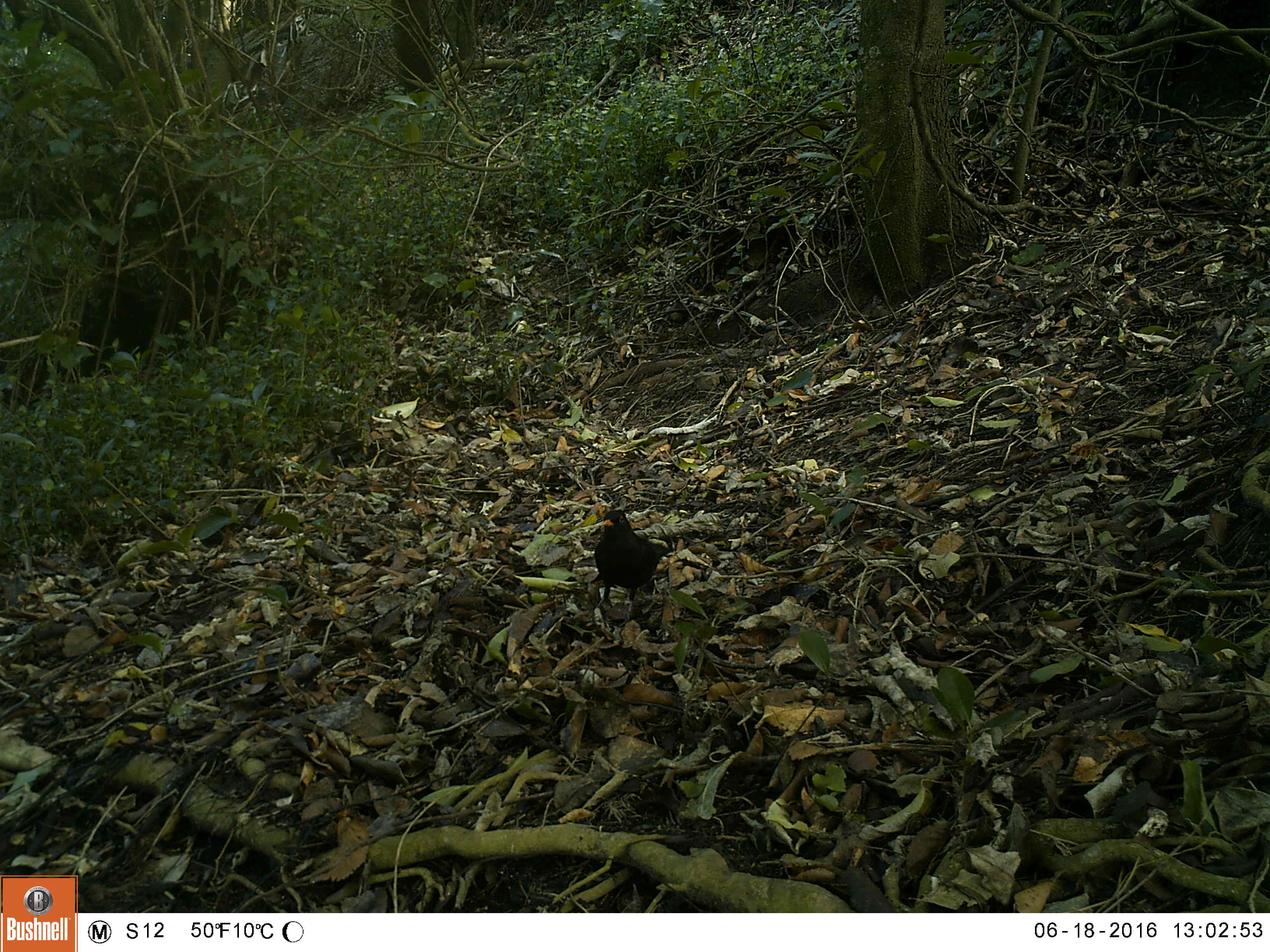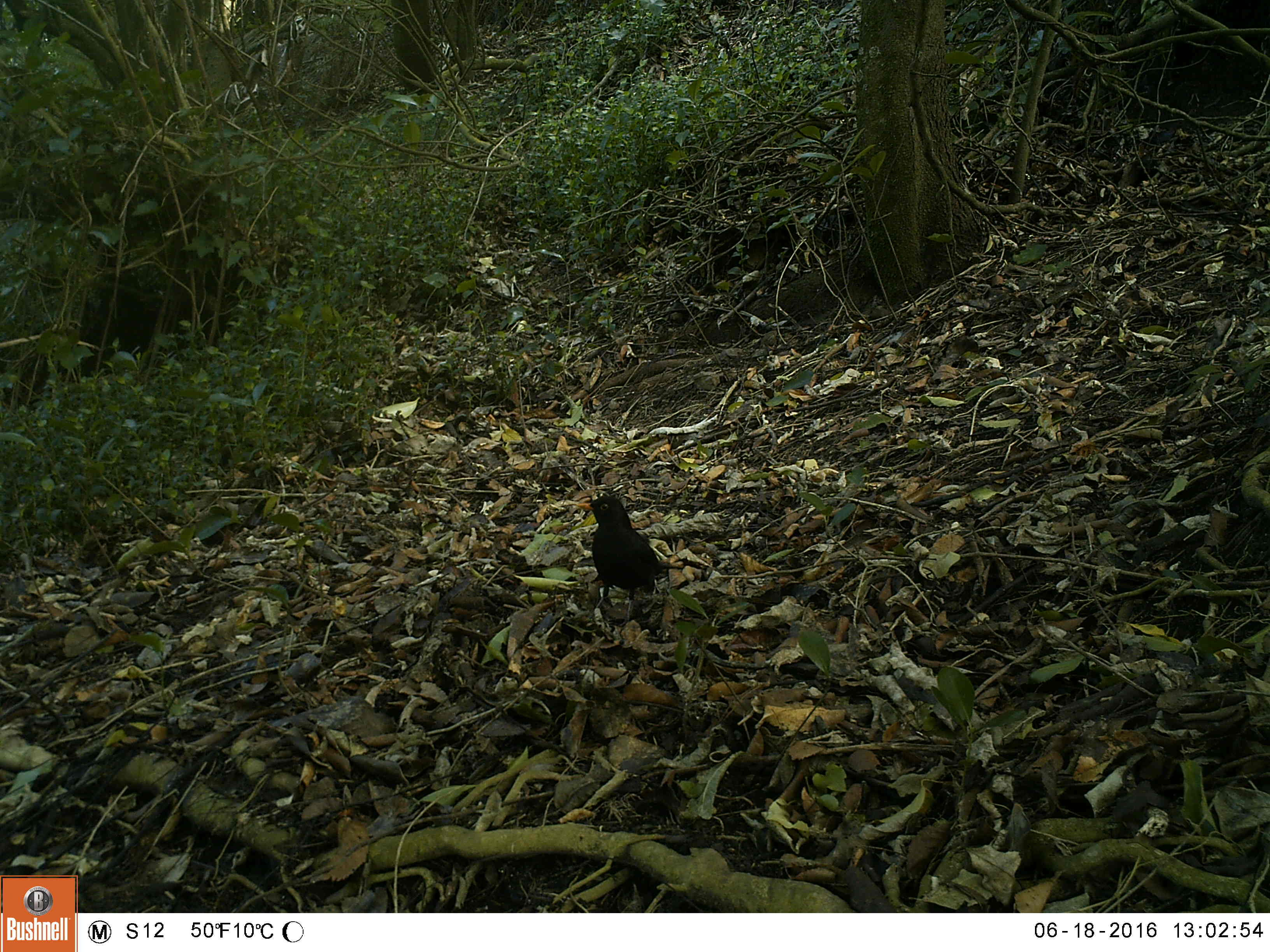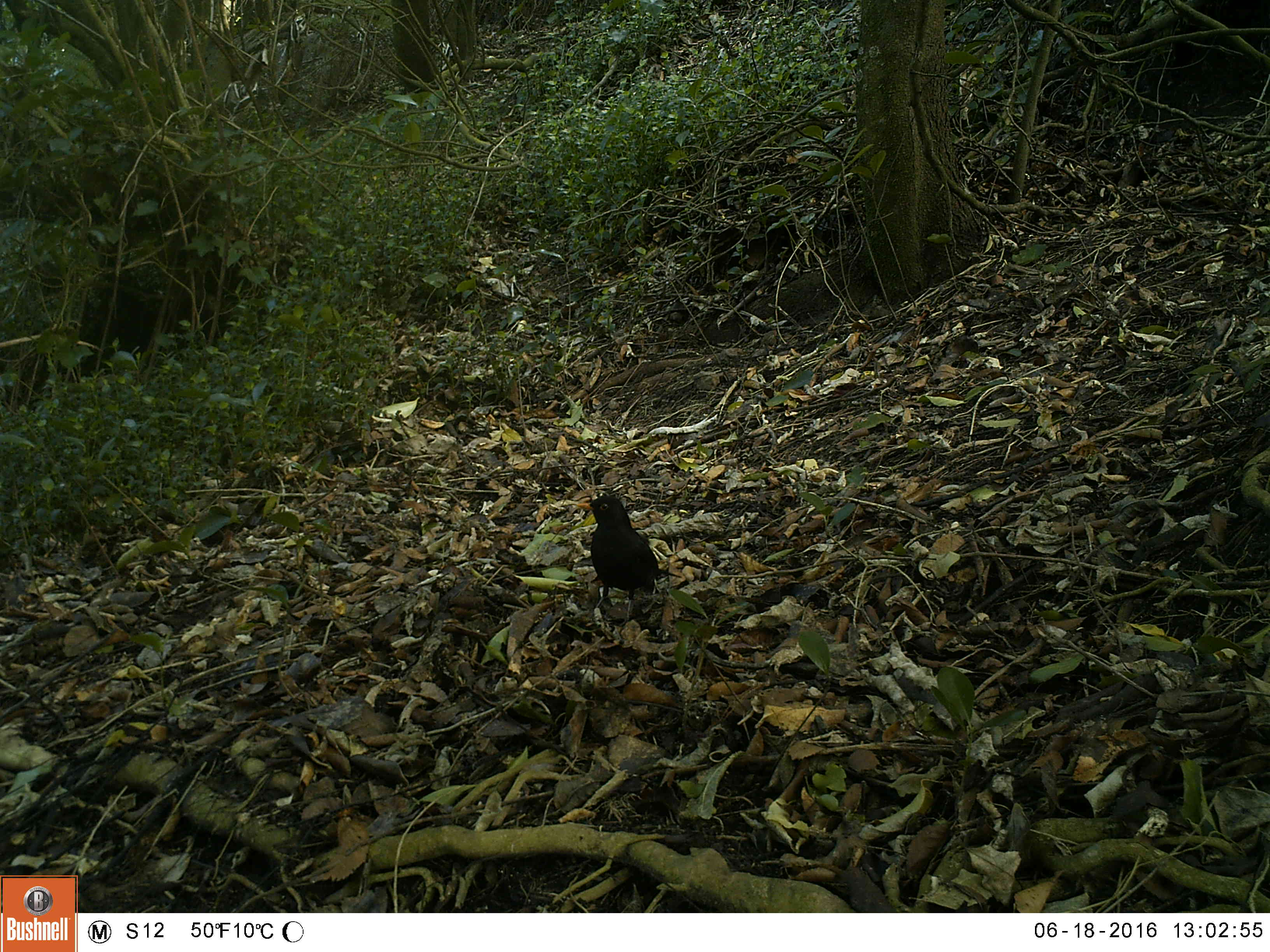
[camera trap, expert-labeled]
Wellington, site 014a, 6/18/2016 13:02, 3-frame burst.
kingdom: Animalia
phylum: Chordata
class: Aves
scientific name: Aves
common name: bird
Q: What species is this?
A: Bird (Aves).